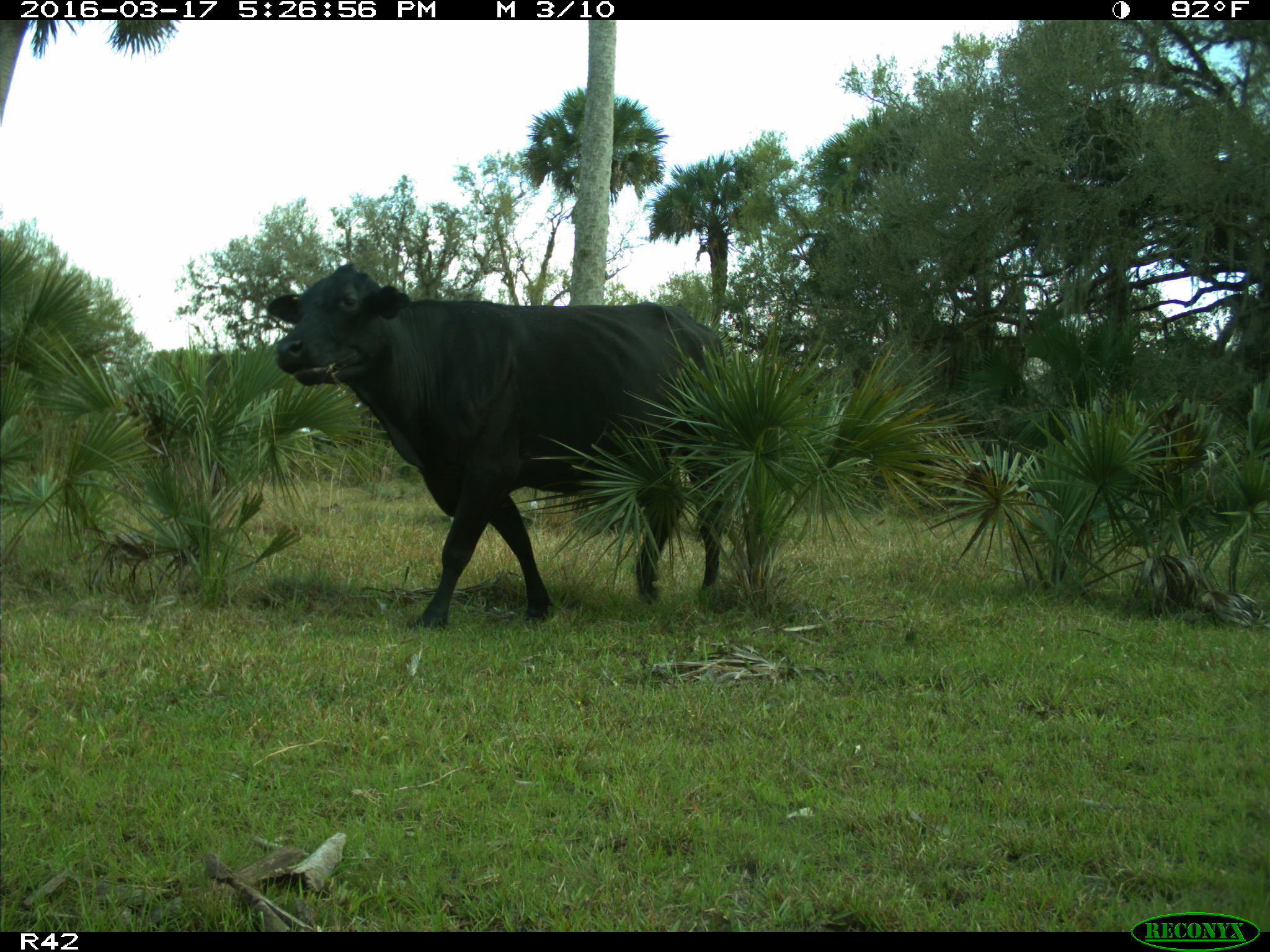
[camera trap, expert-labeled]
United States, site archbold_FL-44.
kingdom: Animalia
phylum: Chordata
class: Mammalia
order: Artiodactyla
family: Bovidae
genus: Bos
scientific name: Bos taurus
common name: domestic cow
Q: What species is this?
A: Bos taurus (domestic cow).